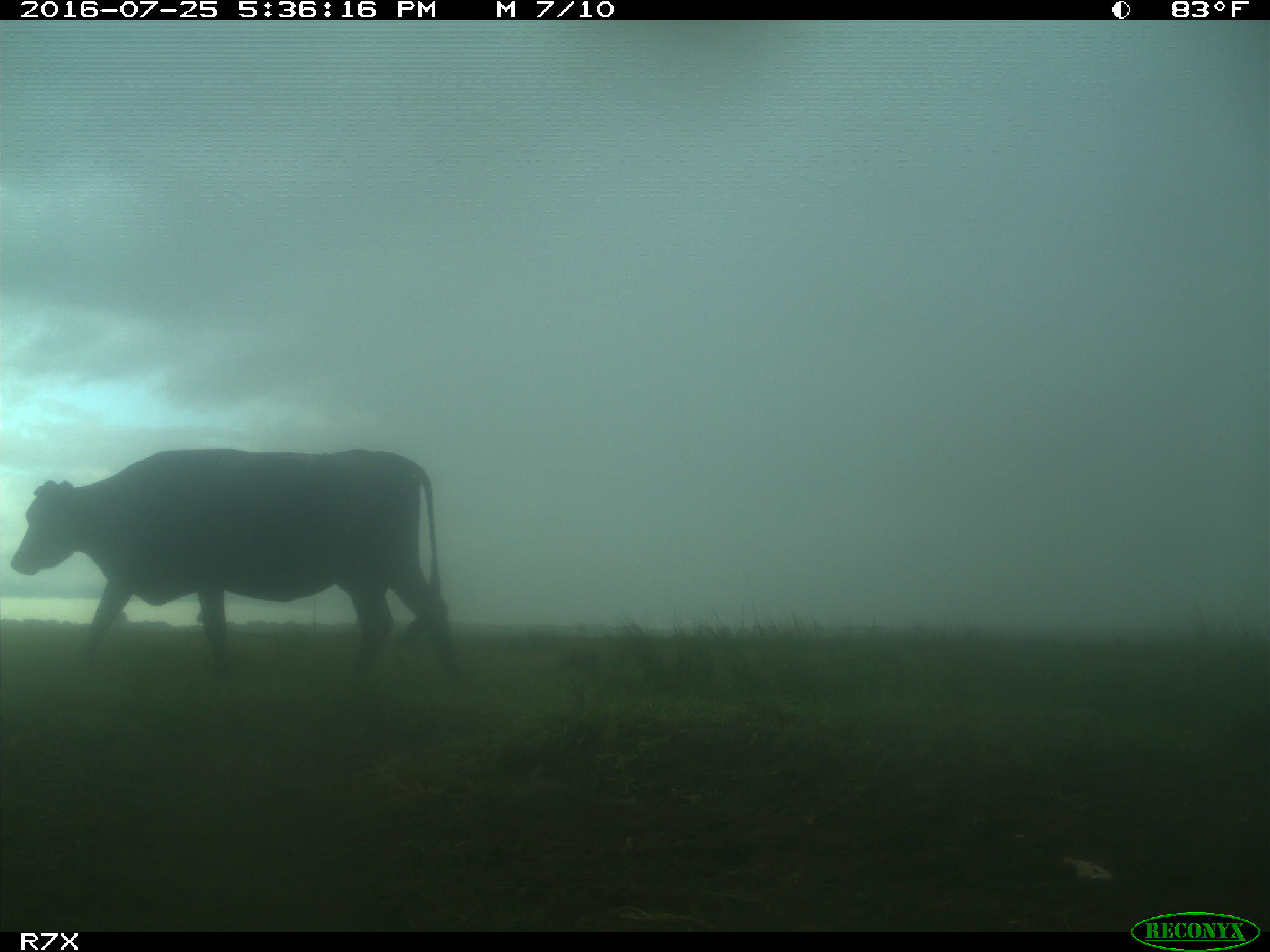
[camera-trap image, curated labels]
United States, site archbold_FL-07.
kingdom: Animalia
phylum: Chordata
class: Mammalia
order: Artiodactyla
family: Bovidae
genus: Bos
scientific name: Bos taurus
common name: domestic cow